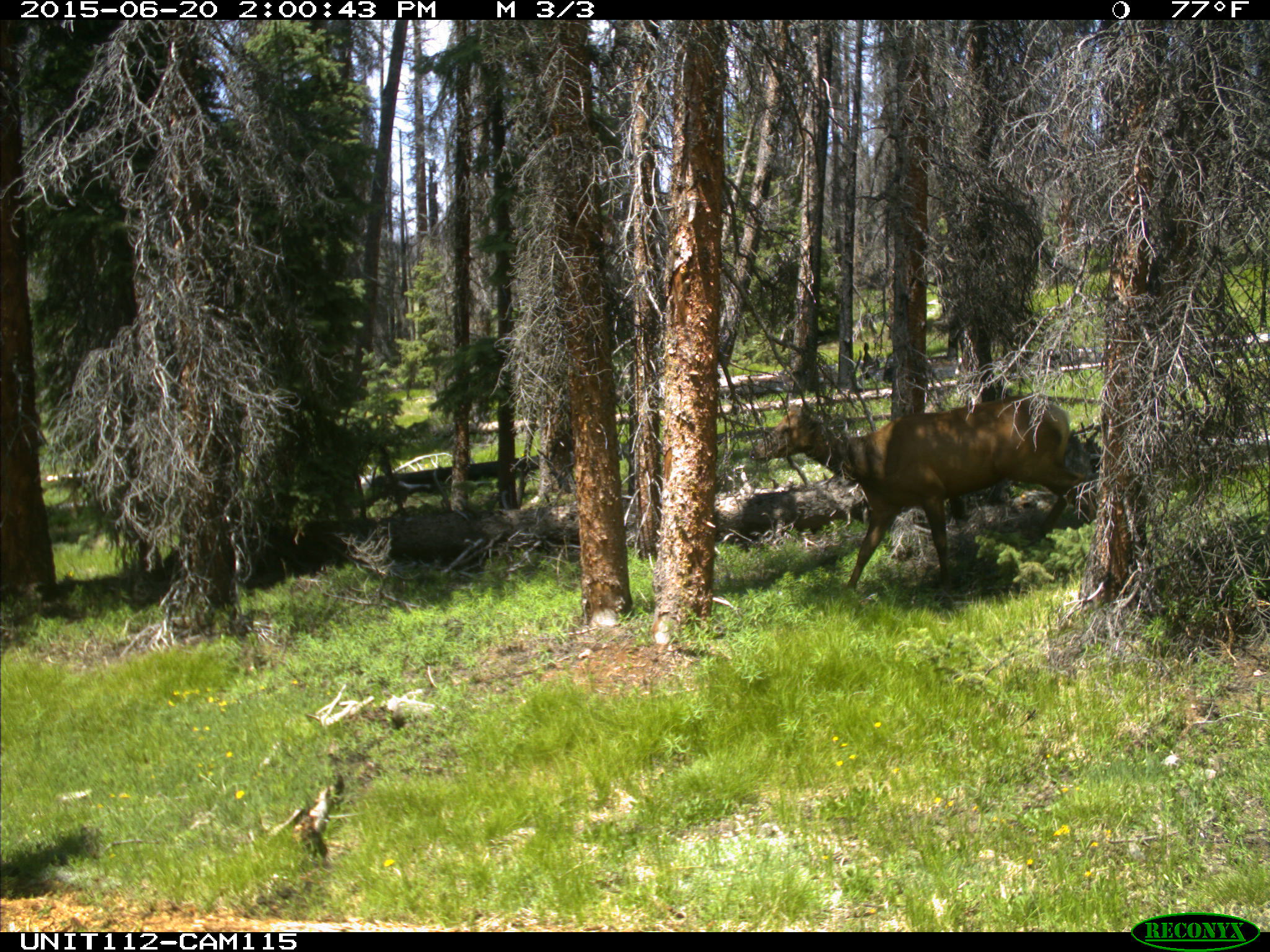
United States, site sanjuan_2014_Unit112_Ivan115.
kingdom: Animalia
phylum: Chordata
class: Mammalia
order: Artiodactyla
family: Cervidae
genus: Cervus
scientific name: Cervus elaphus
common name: red deer